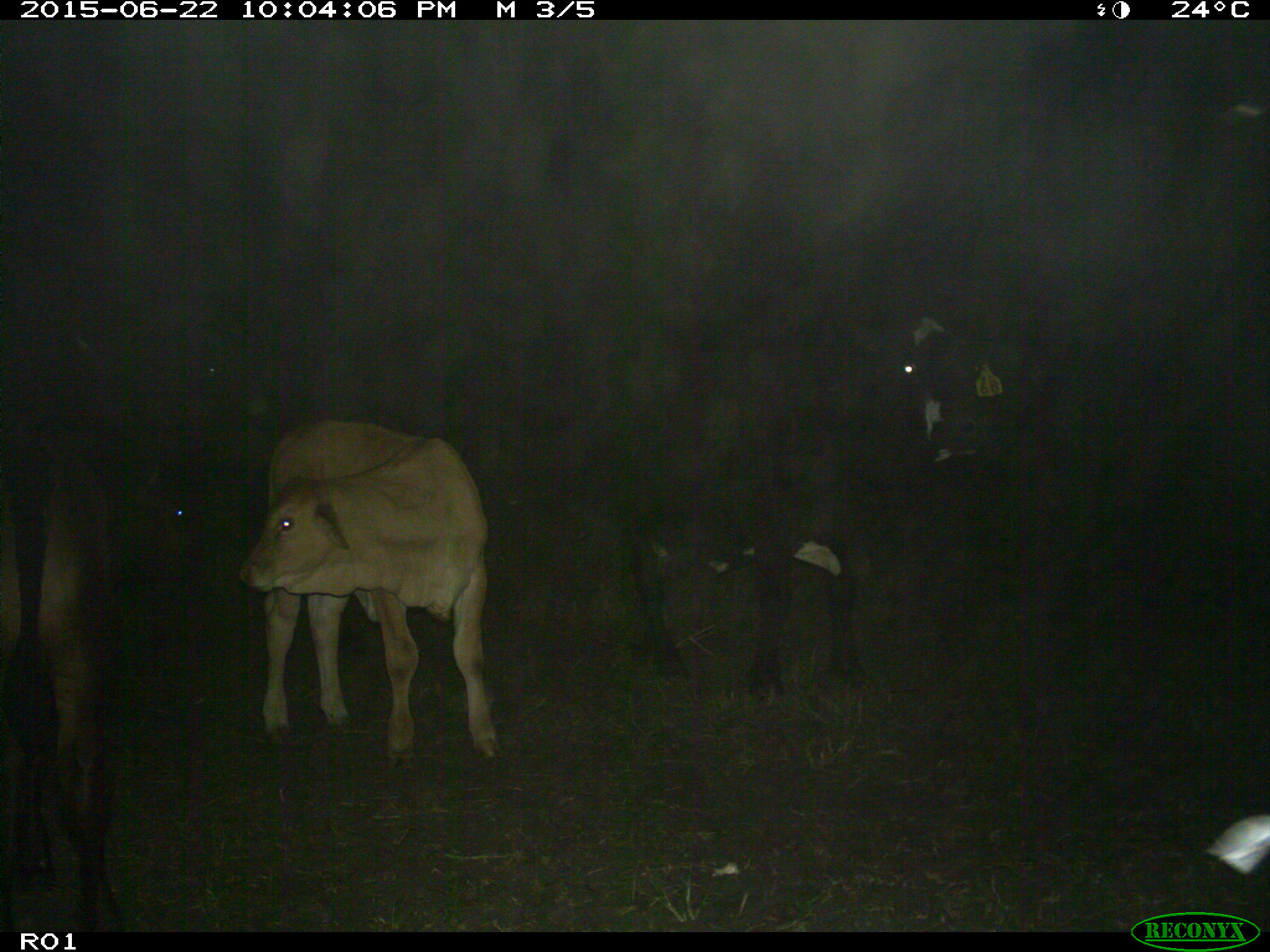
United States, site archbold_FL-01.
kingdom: Animalia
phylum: Chordata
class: Mammalia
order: Artiodactyla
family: Bovidae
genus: Bos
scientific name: Bos taurus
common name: domestic cow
Bos taurus (domestic cow).